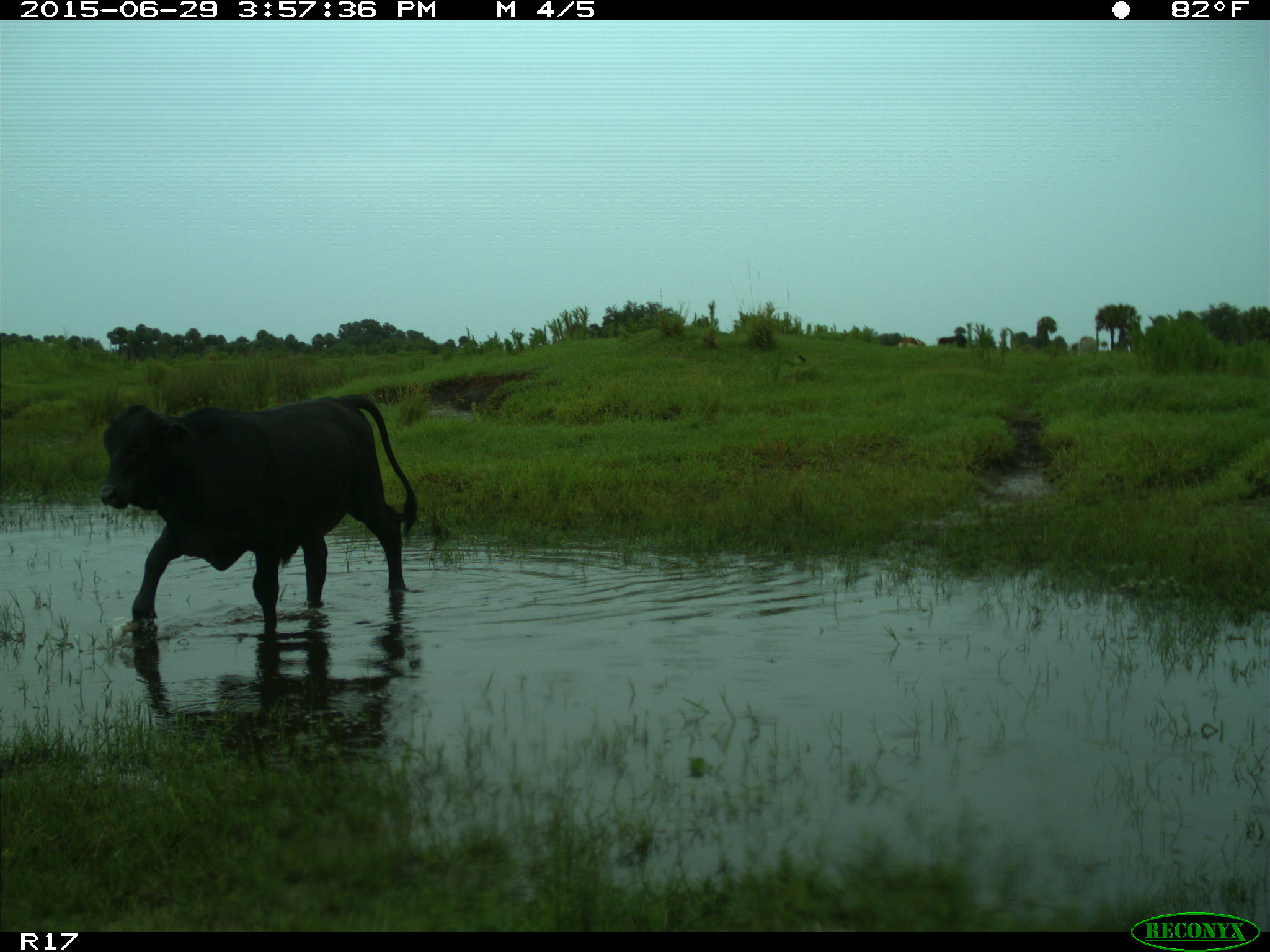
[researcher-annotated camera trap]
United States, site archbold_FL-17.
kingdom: Animalia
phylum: Chordata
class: Mammalia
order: Artiodactyla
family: Bovidae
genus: Bos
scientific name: Bos taurus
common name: domestic cow